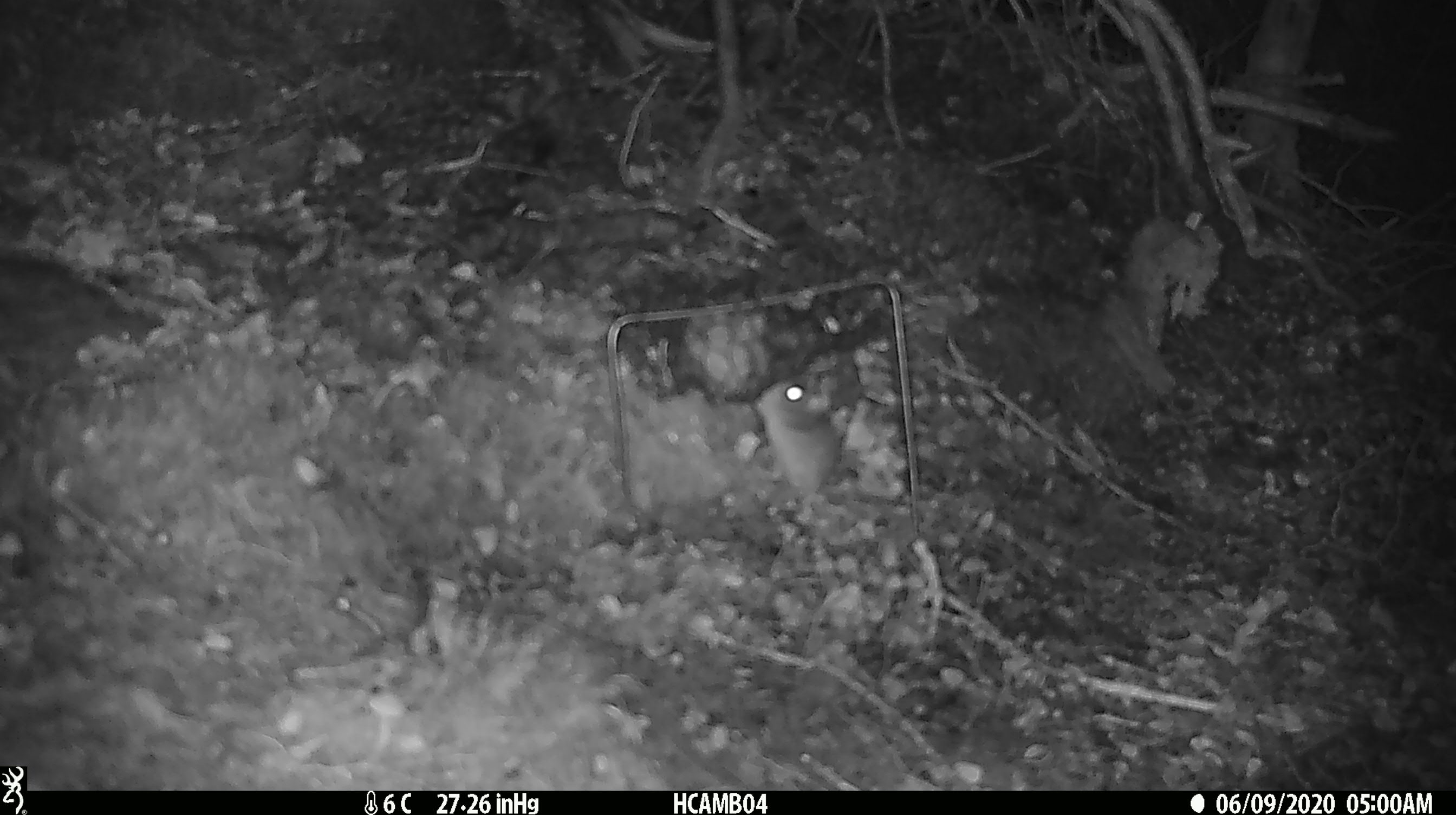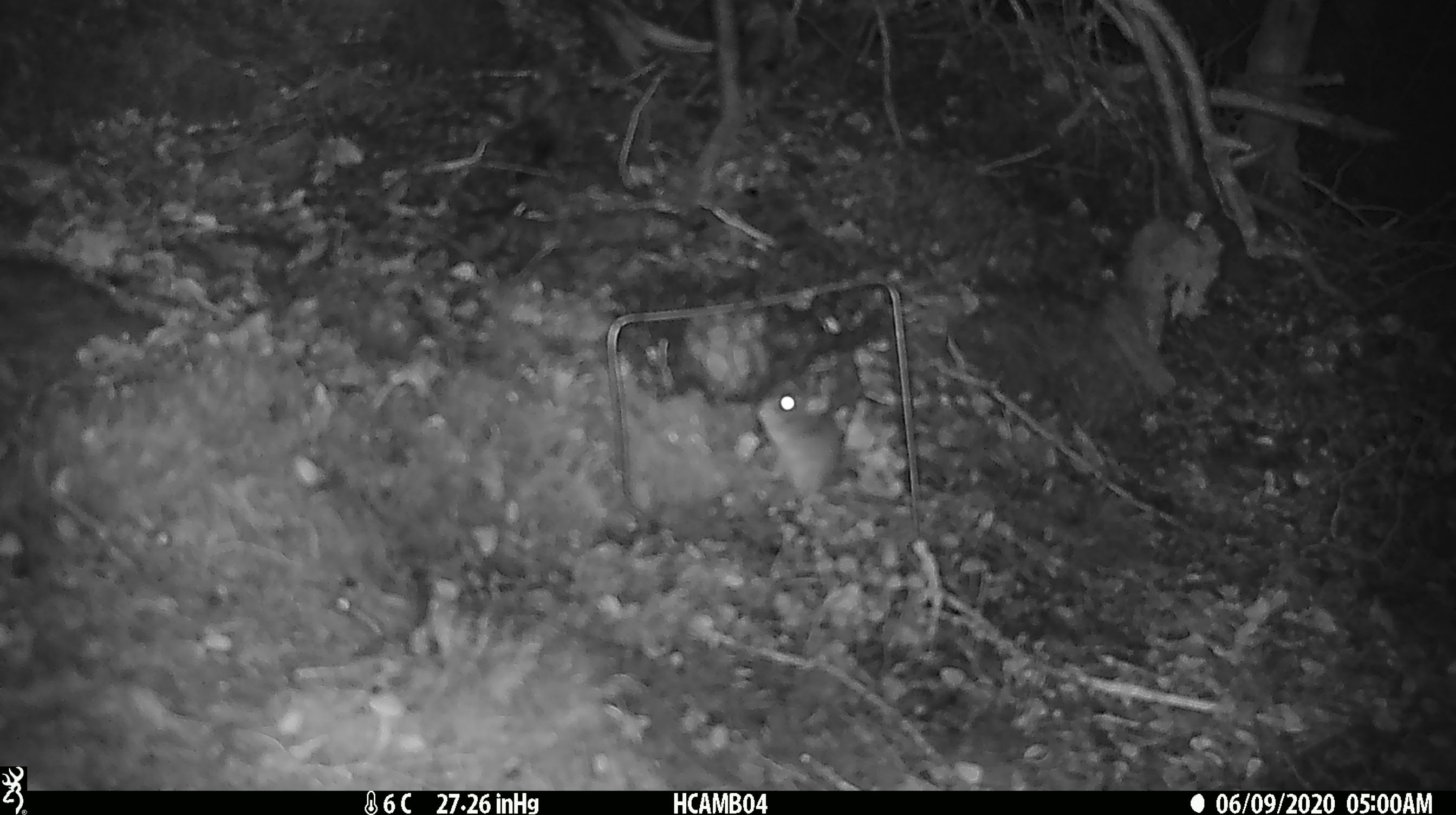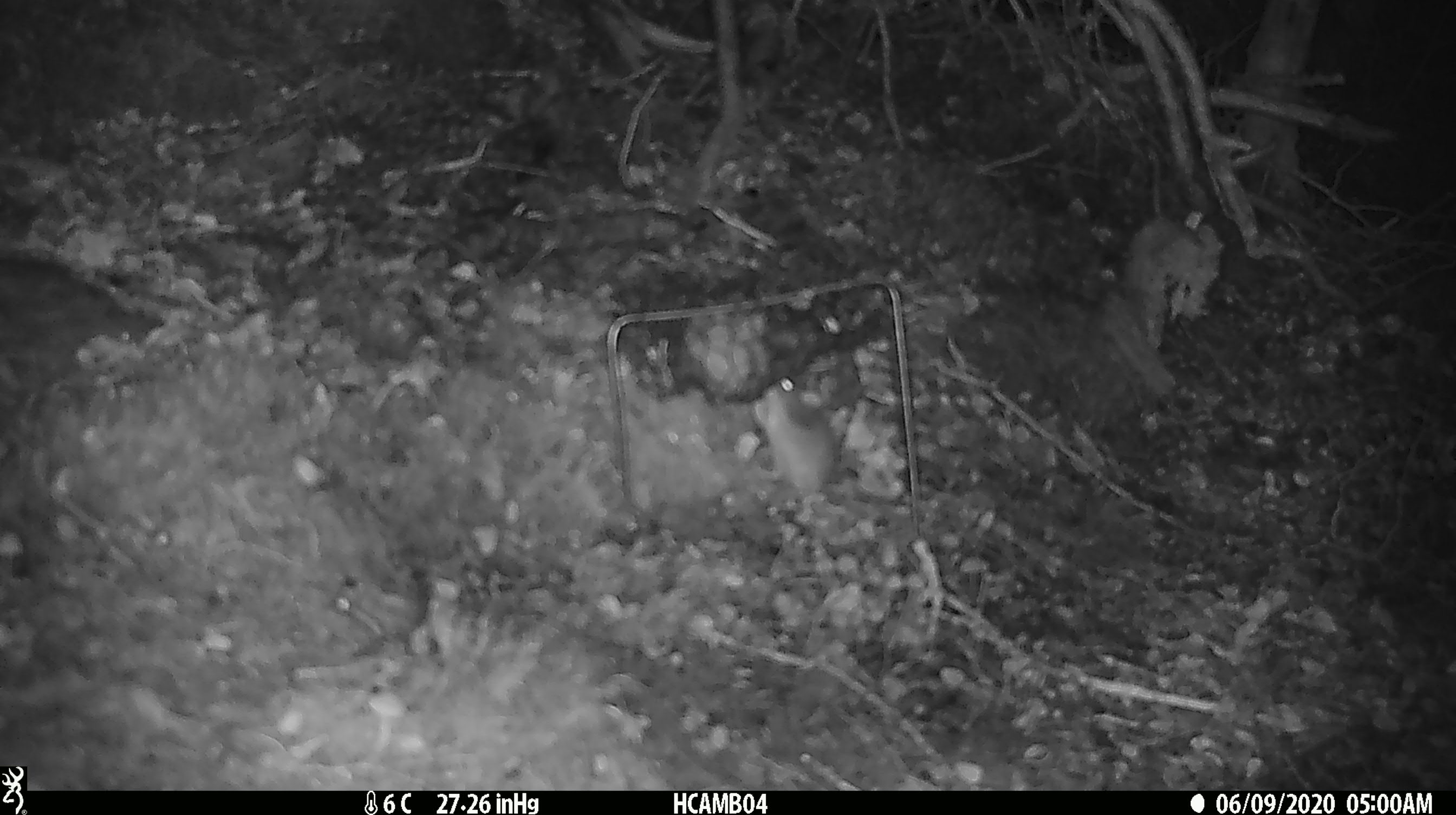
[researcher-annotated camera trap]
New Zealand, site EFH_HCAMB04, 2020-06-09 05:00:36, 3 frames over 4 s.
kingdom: Animalia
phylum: Chordata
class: Mammalia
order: Rodentia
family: Muridae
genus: Mus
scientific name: Mus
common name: mouse